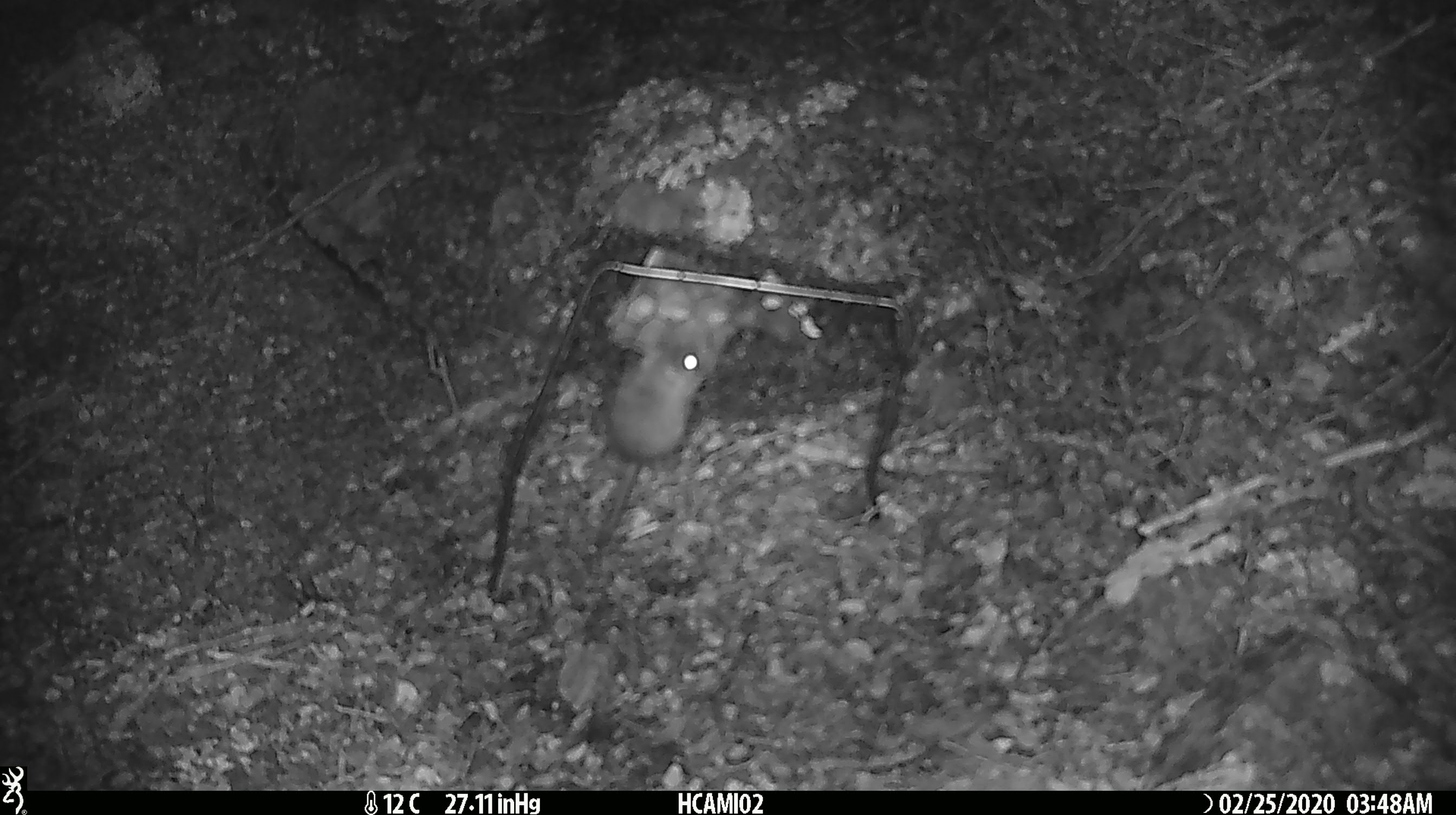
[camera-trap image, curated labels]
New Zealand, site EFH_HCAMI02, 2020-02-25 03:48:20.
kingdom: Animalia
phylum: Chordata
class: Mammalia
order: Rodentia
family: Muridae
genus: Mus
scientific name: Mus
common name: mouse